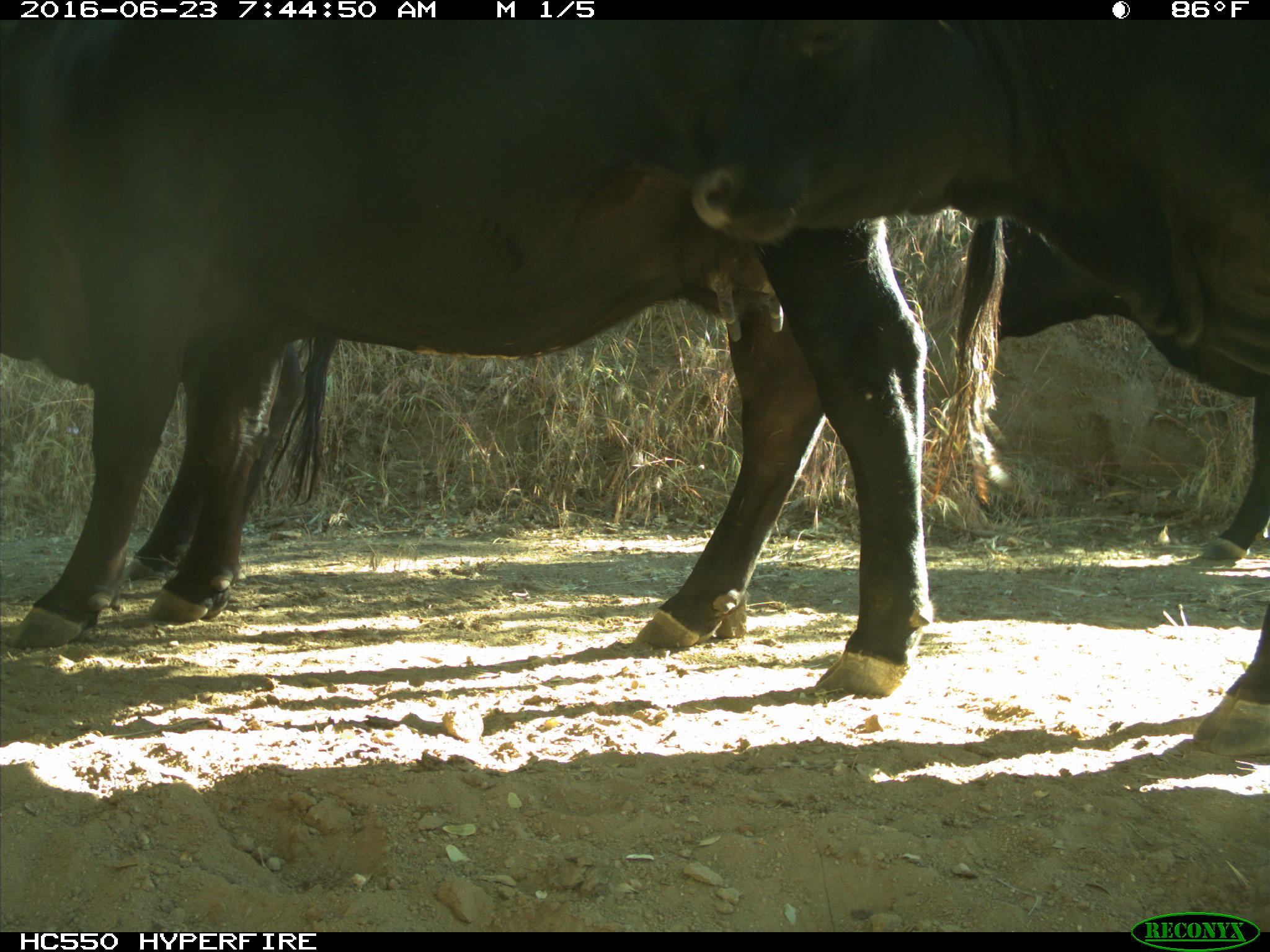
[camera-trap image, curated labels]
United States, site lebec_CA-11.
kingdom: Animalia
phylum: Chordata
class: Mammalia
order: Artiodactyla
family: Bovidae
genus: Bos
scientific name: Bos taurus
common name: domestic cow